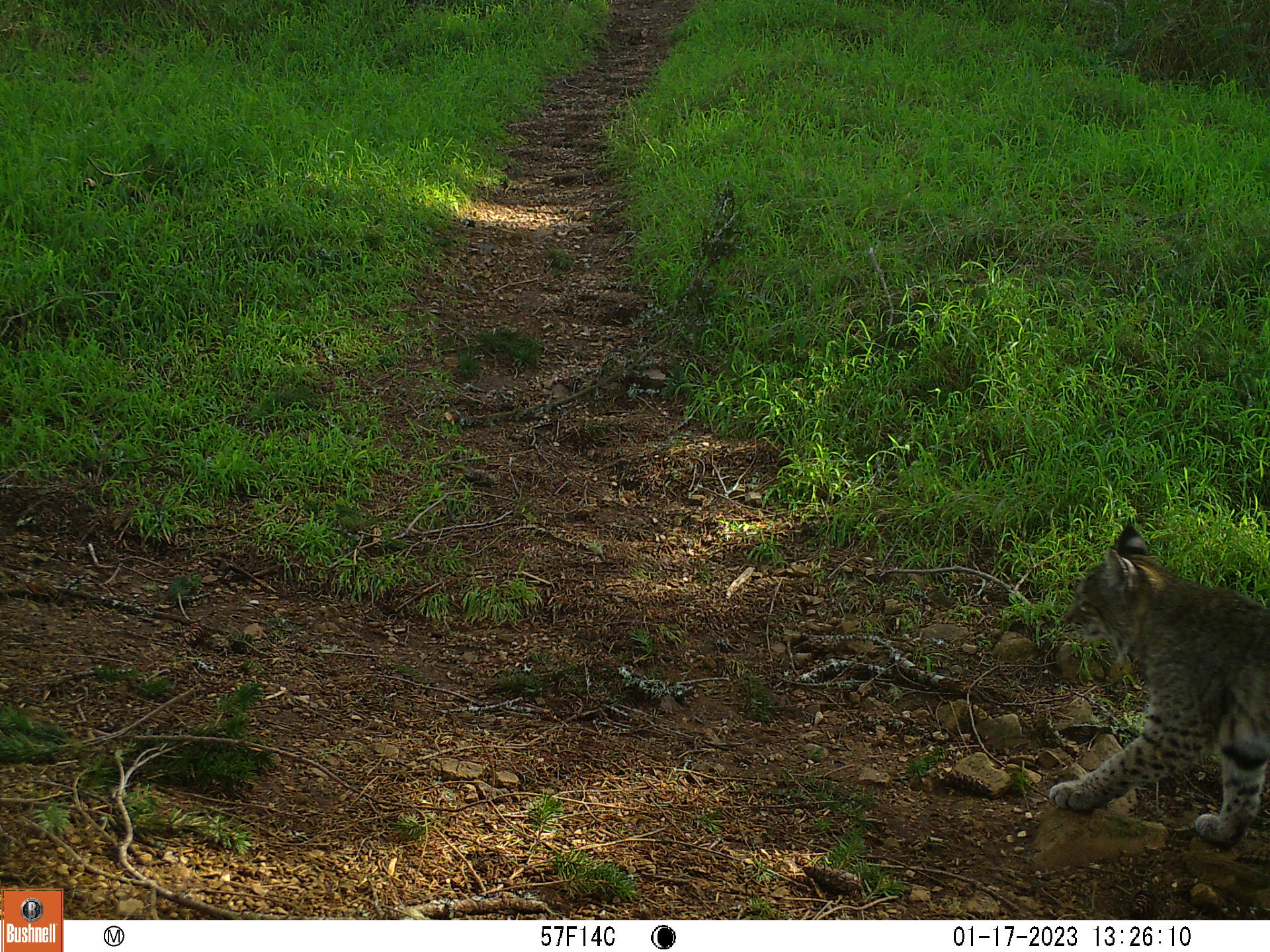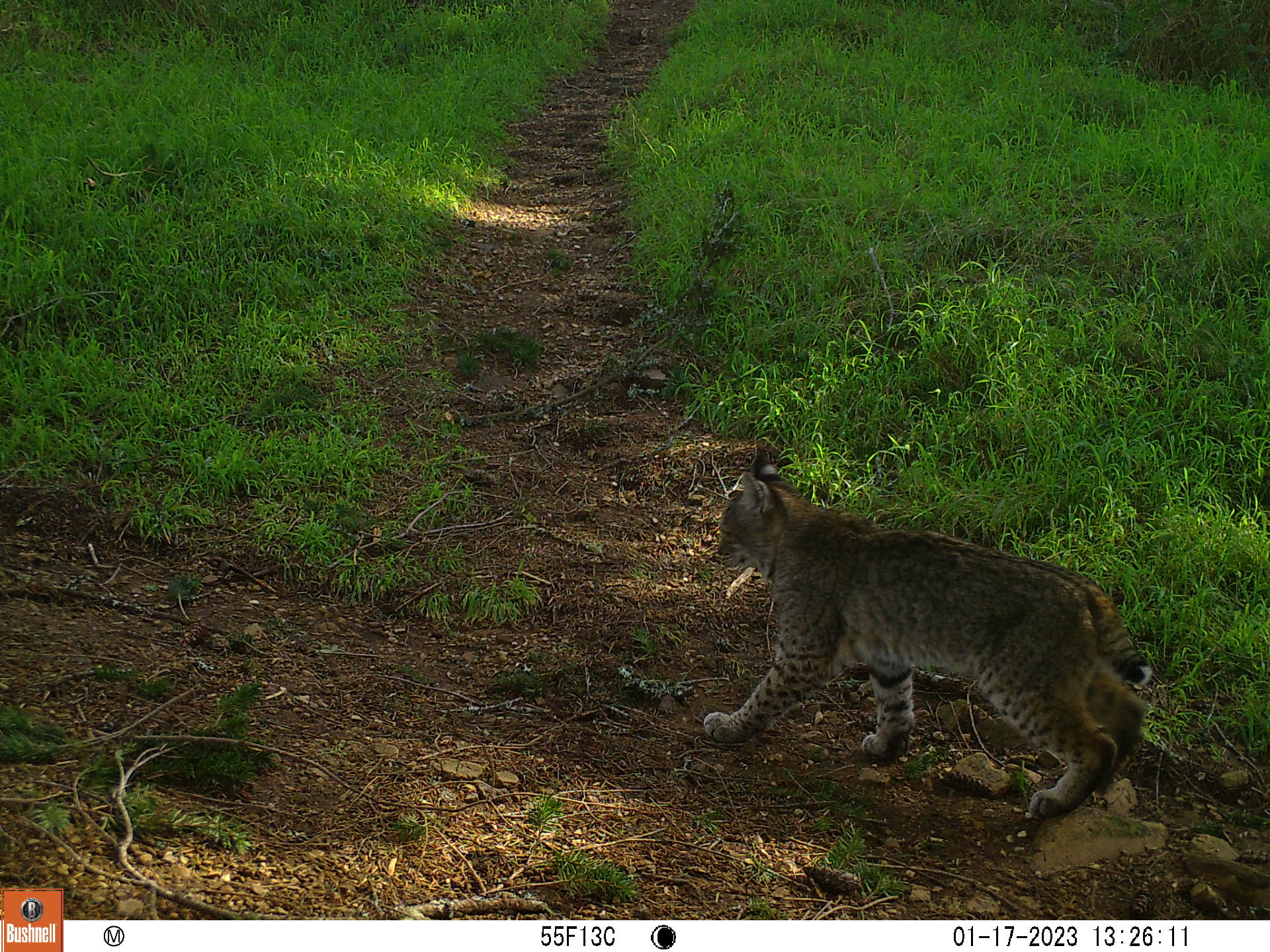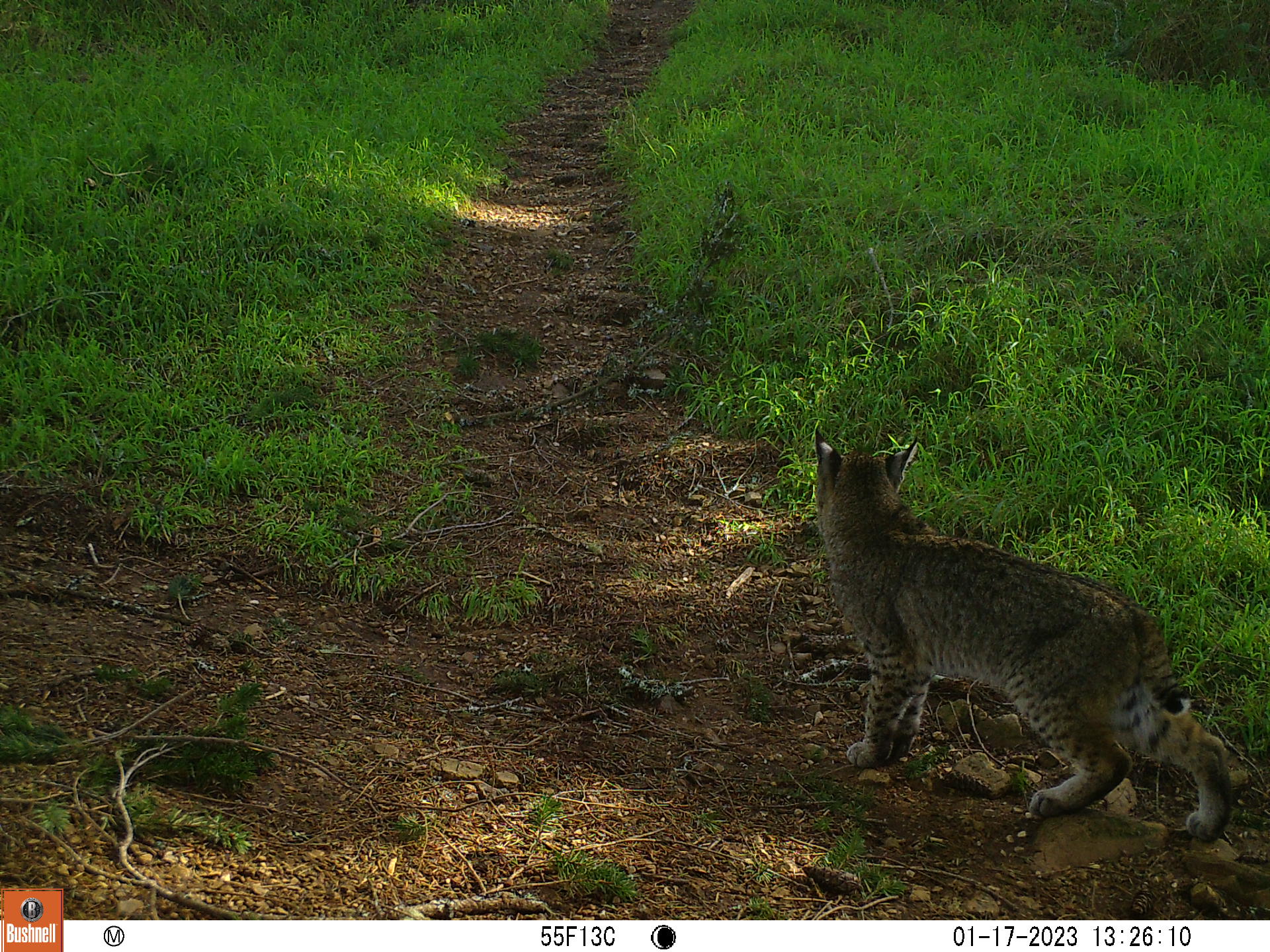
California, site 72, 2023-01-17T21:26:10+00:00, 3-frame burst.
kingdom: Animalia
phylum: Chordata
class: Mammalia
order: Carnivora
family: Felidae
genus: Lynx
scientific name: Lynx rufus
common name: bobcat